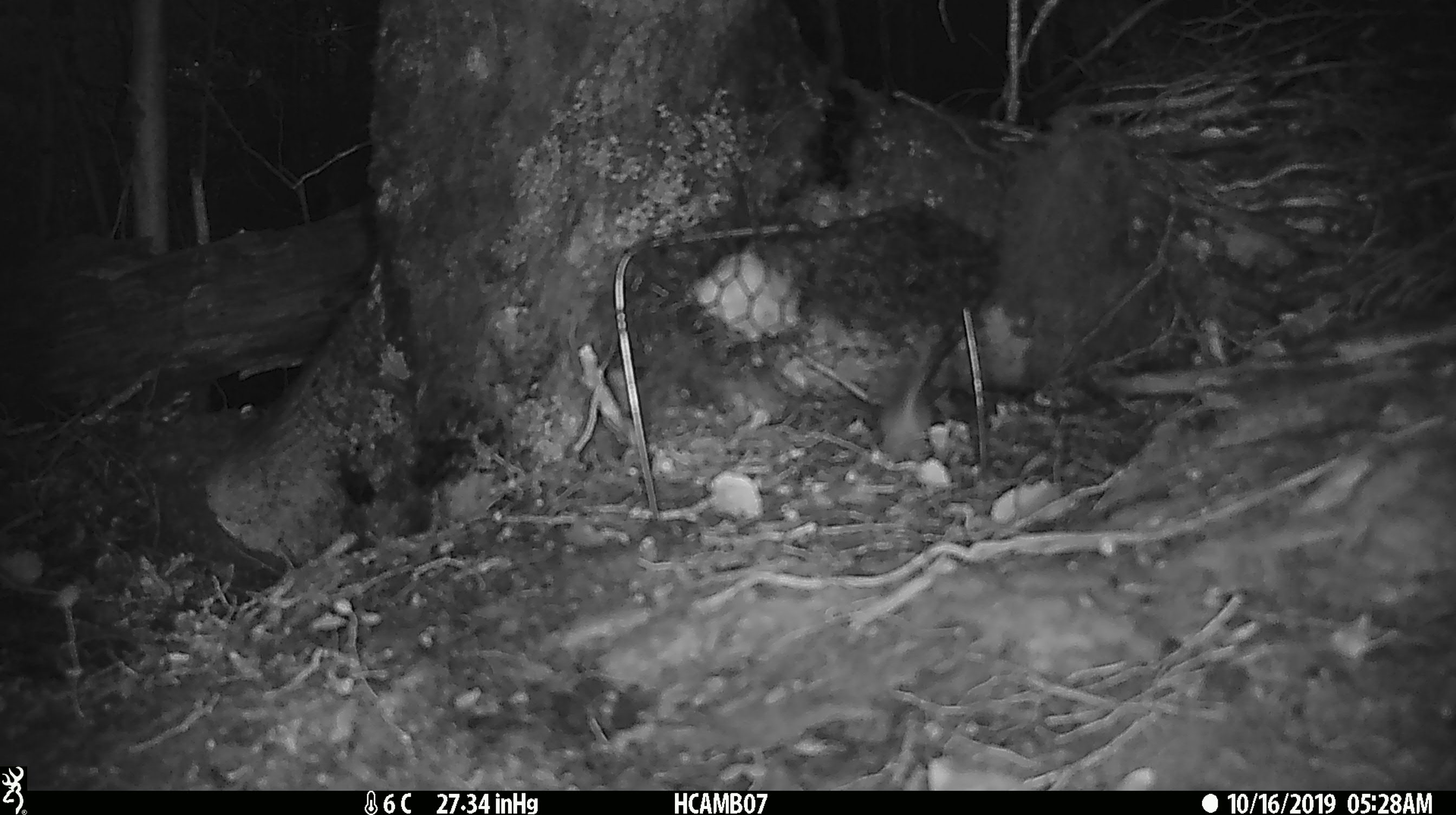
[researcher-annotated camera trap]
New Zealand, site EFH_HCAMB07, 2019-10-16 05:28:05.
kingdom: Animalia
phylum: Chordata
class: Mammalia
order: Rodentia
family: Muridae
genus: Mus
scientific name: Mus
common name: mouse